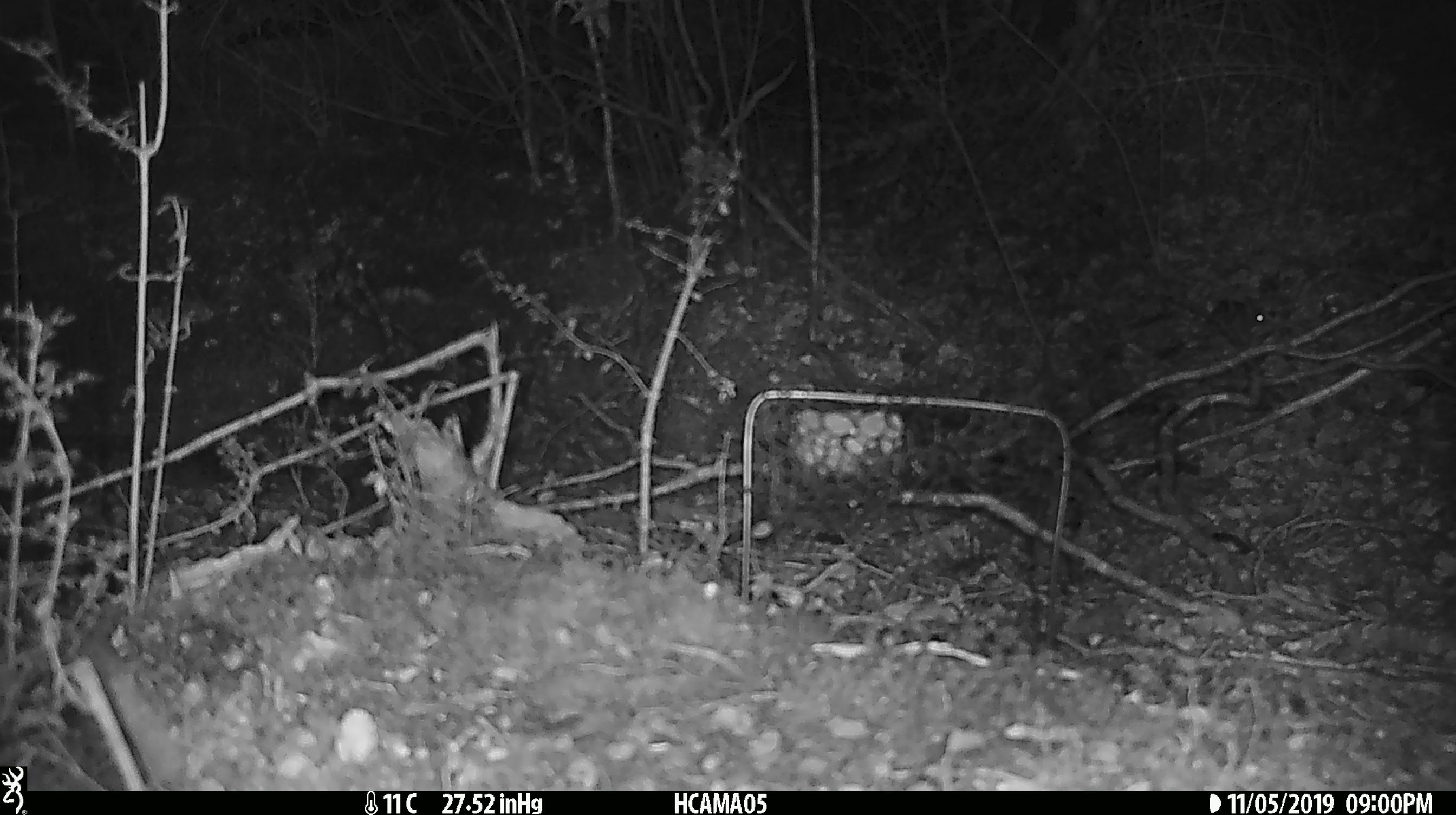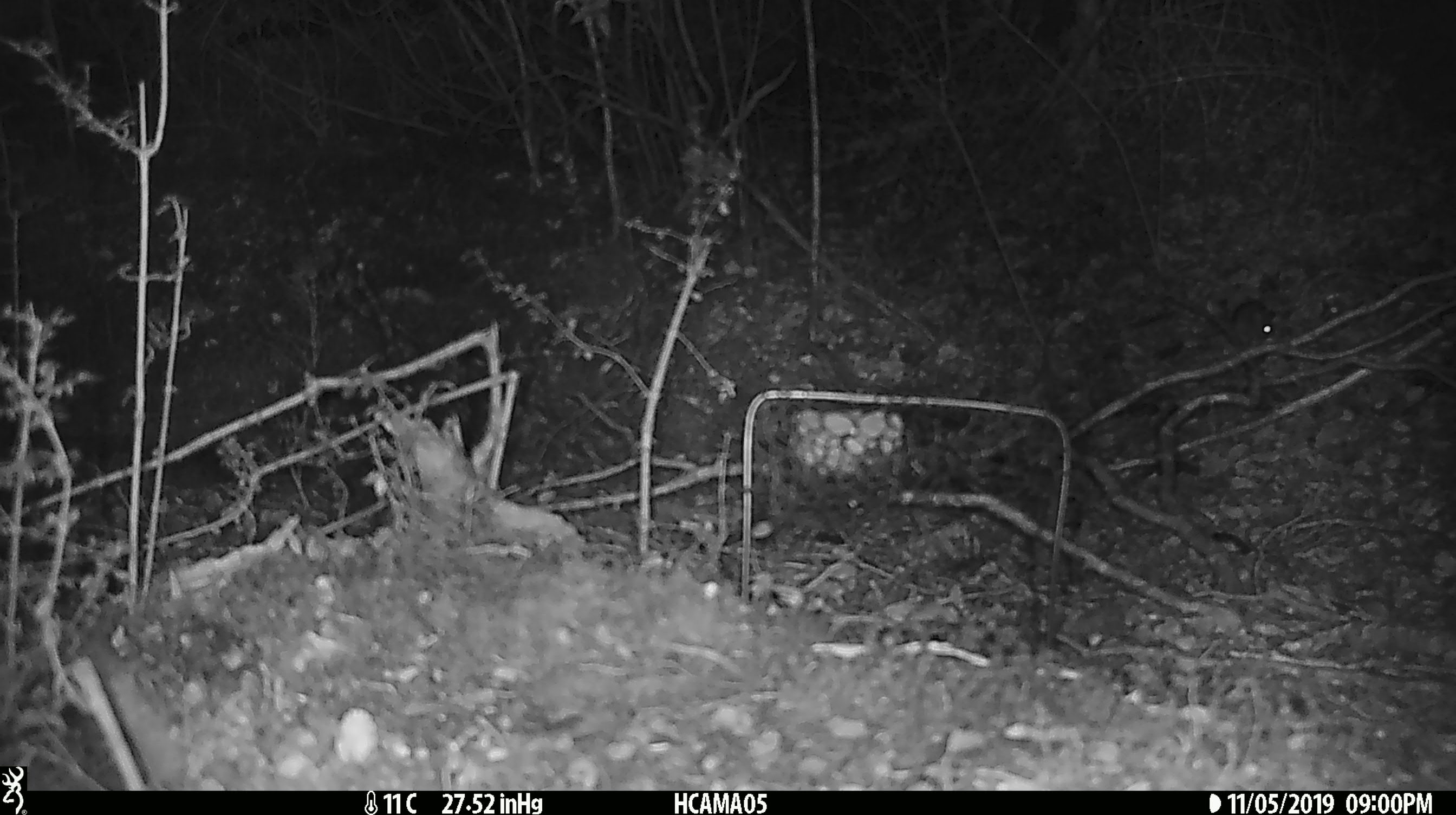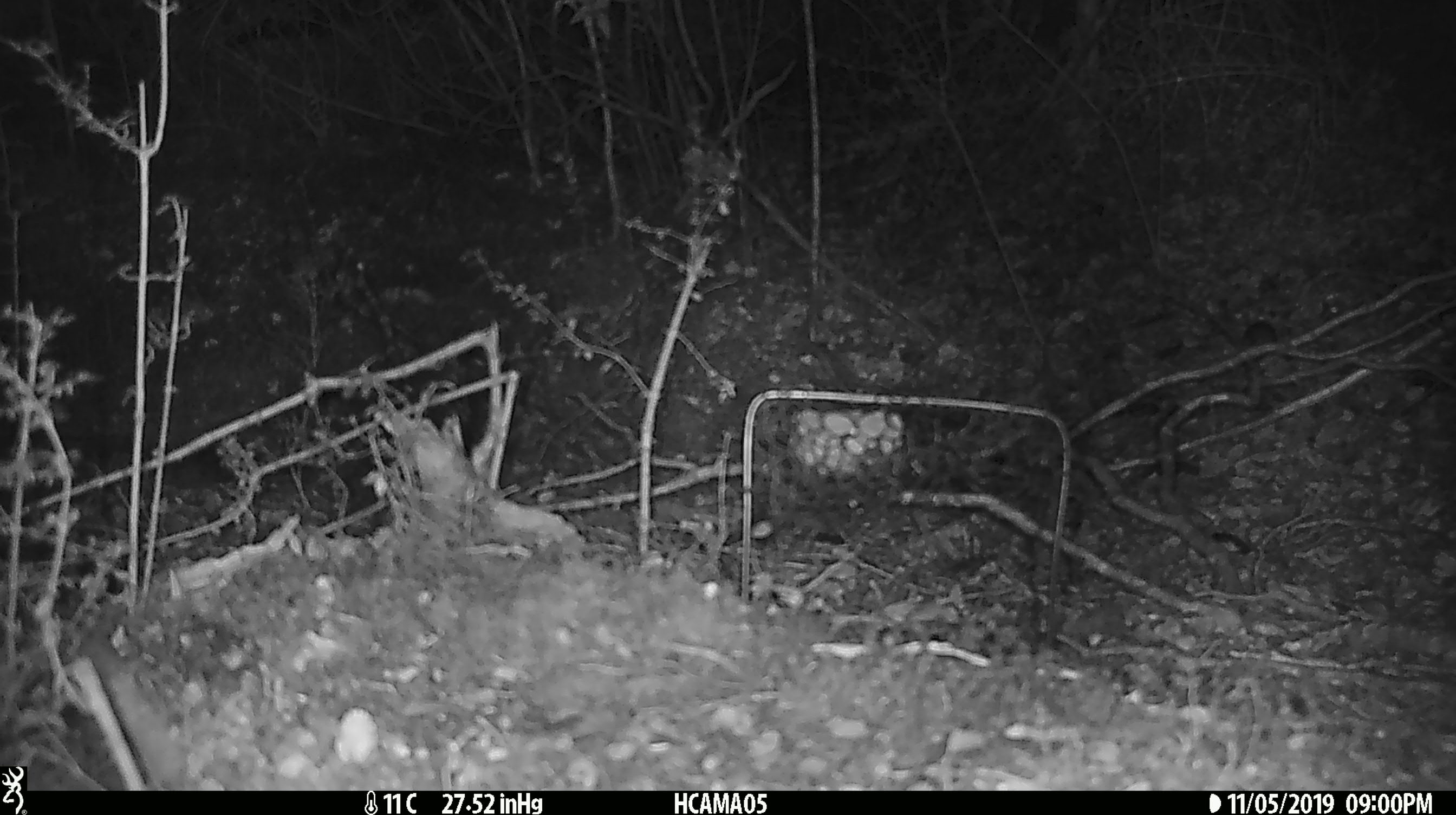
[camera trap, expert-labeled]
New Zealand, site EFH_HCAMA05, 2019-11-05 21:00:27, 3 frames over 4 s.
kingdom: Animalia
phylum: Chordata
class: Mammalia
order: Rodentia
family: Muridae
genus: Mus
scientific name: Mus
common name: mouse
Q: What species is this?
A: Mouse (Mus).